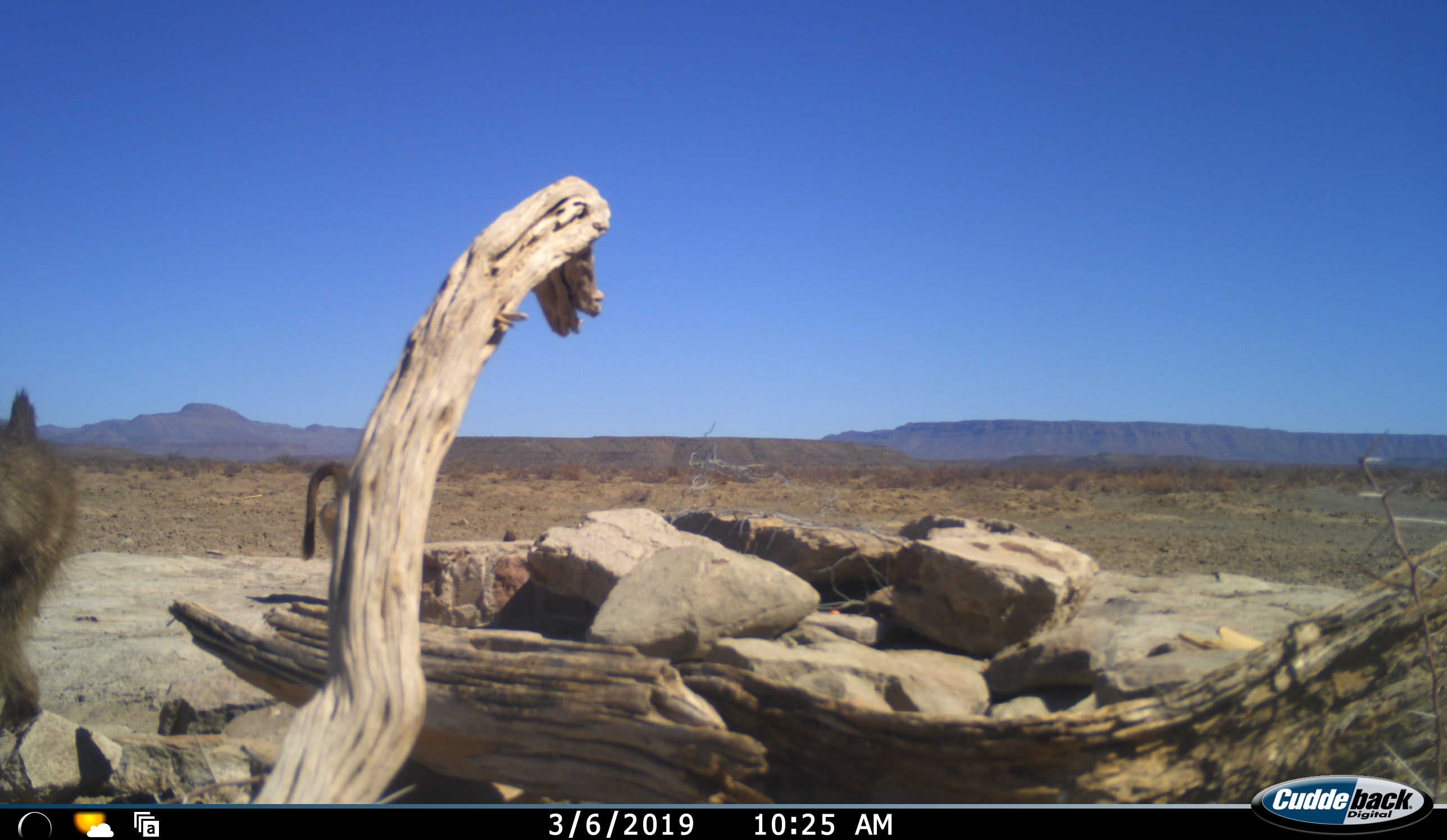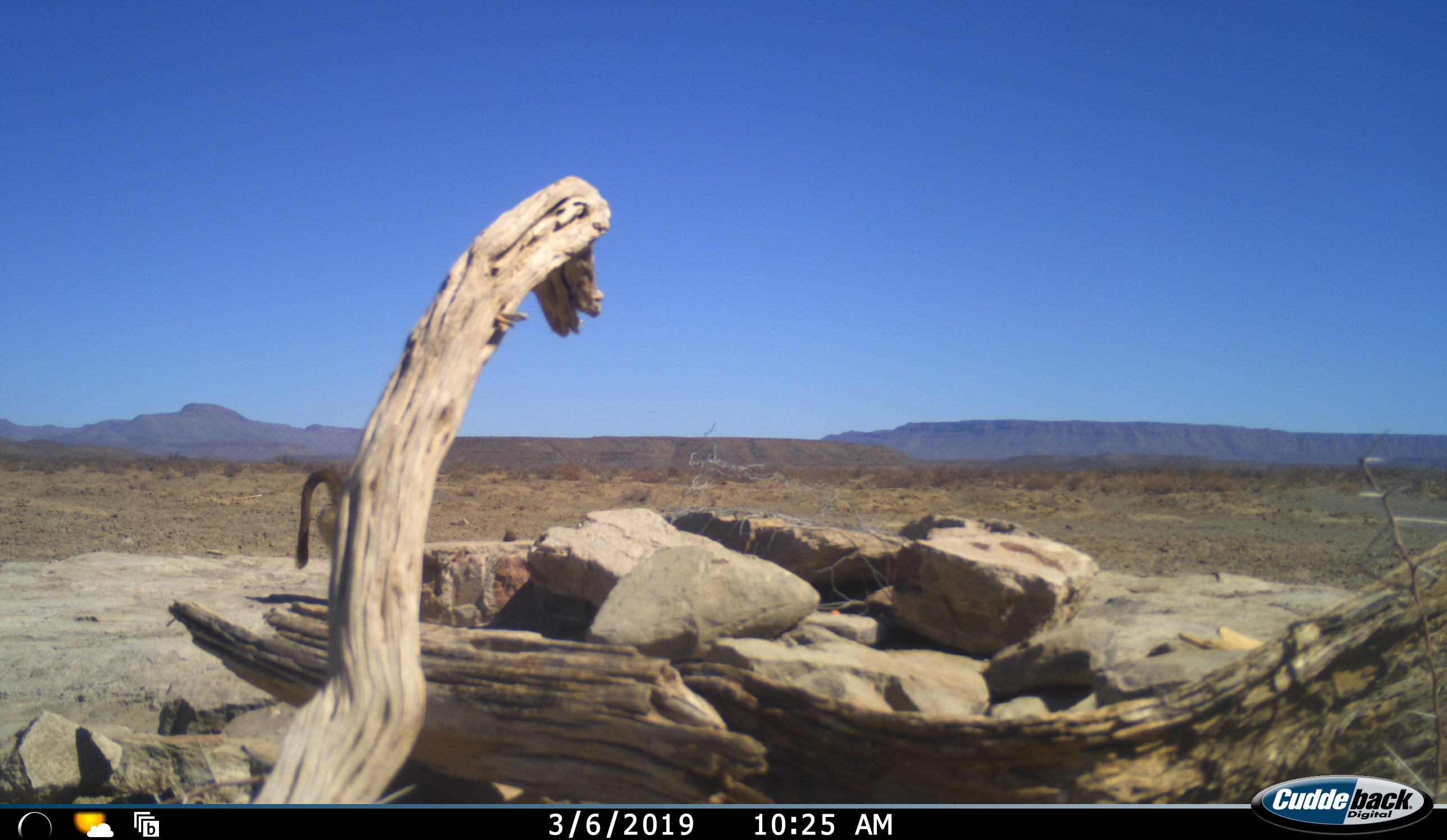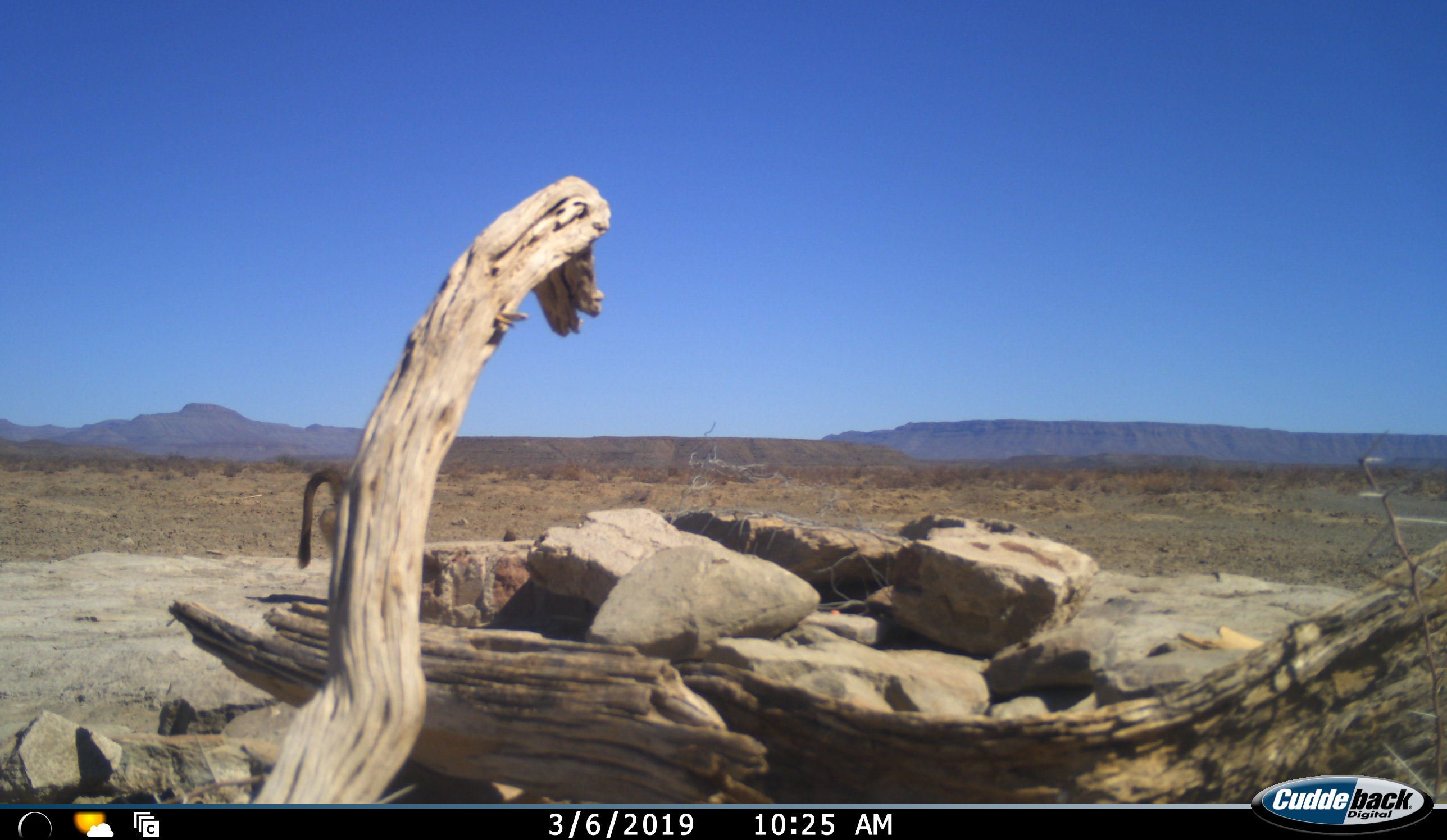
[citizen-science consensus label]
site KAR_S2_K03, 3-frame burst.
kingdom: Animalia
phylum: Chordata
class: Mammalia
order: Primates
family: Cercopithecidae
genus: Papio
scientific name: Papio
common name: baboon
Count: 2.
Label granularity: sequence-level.